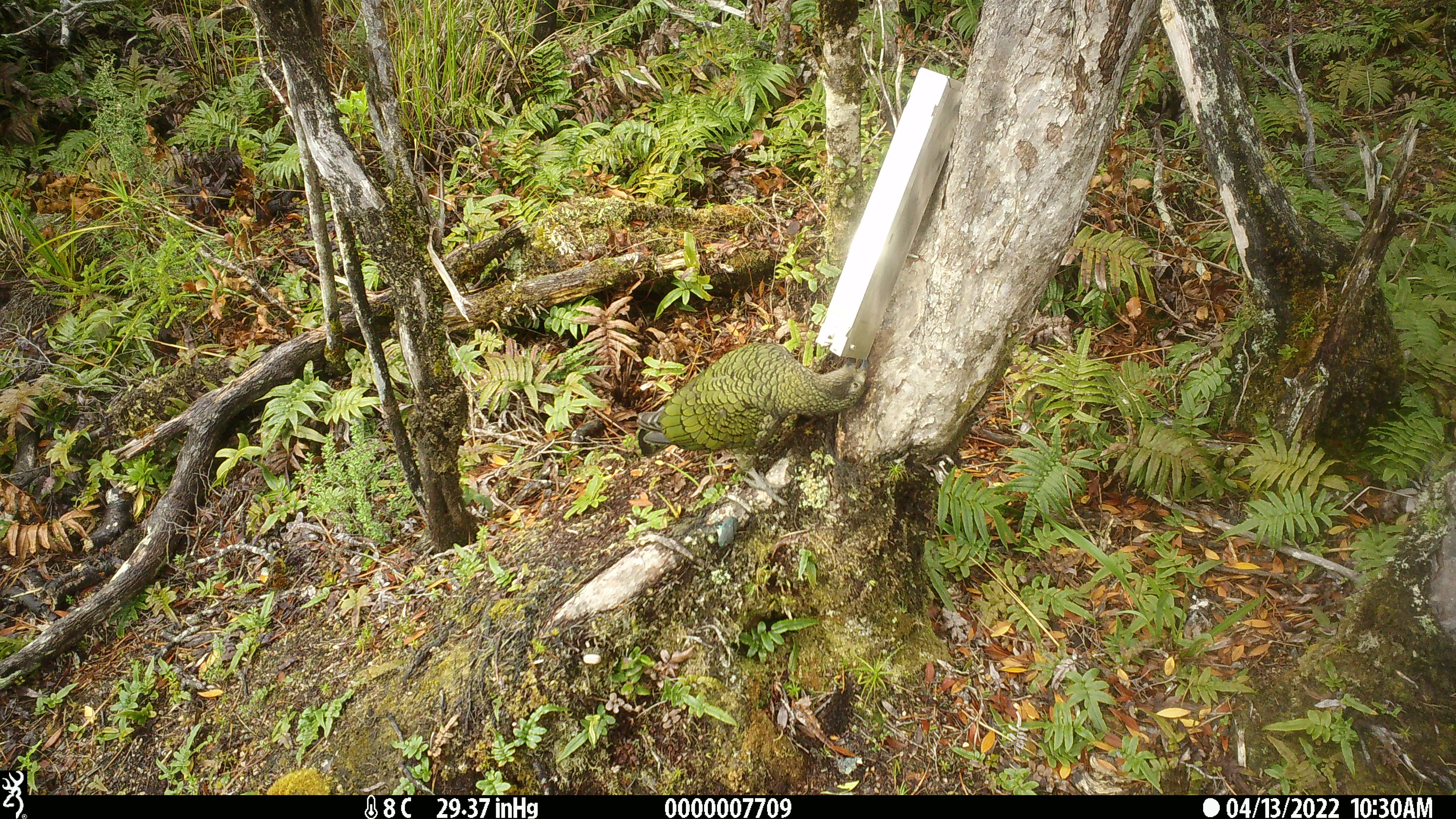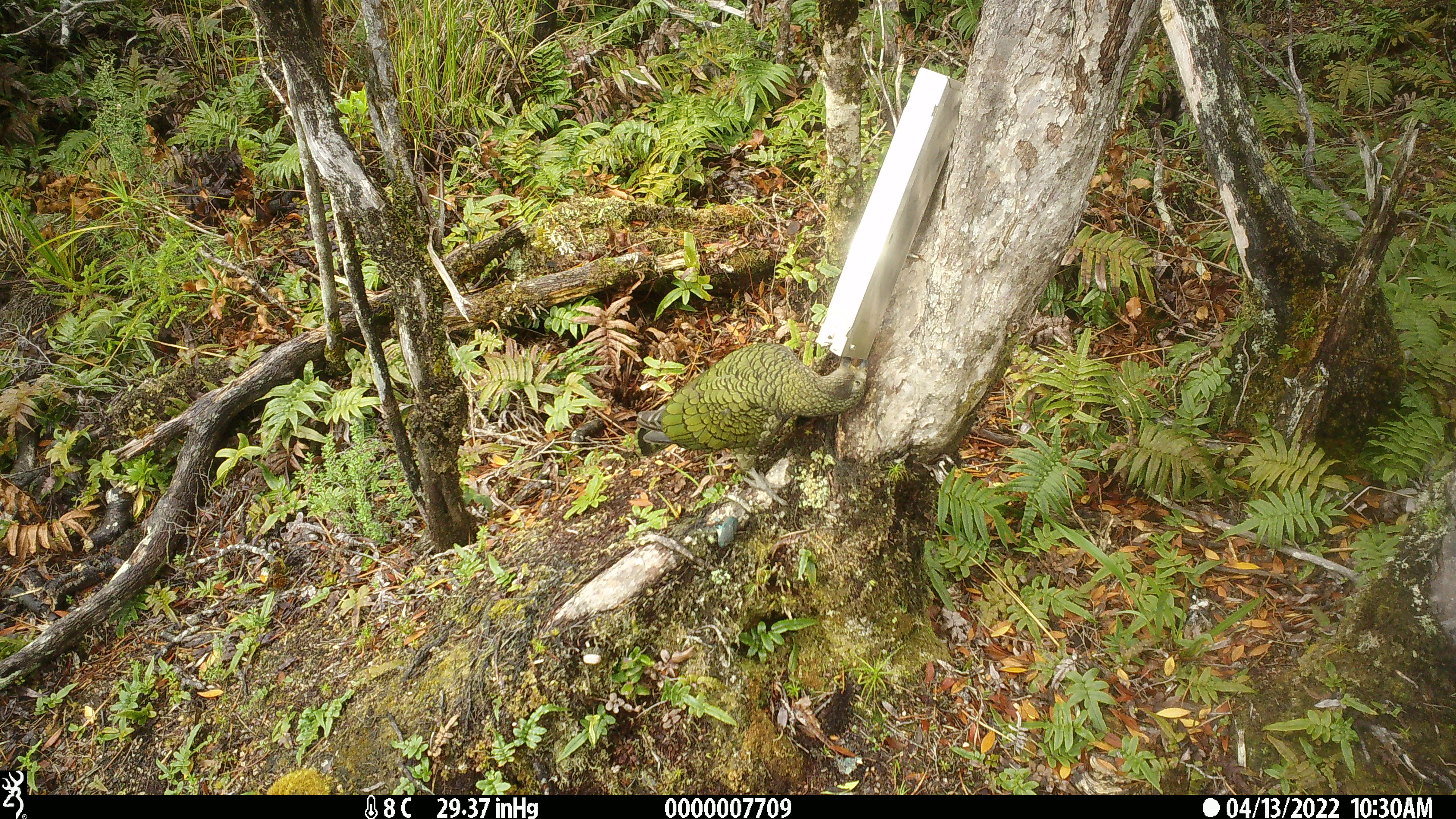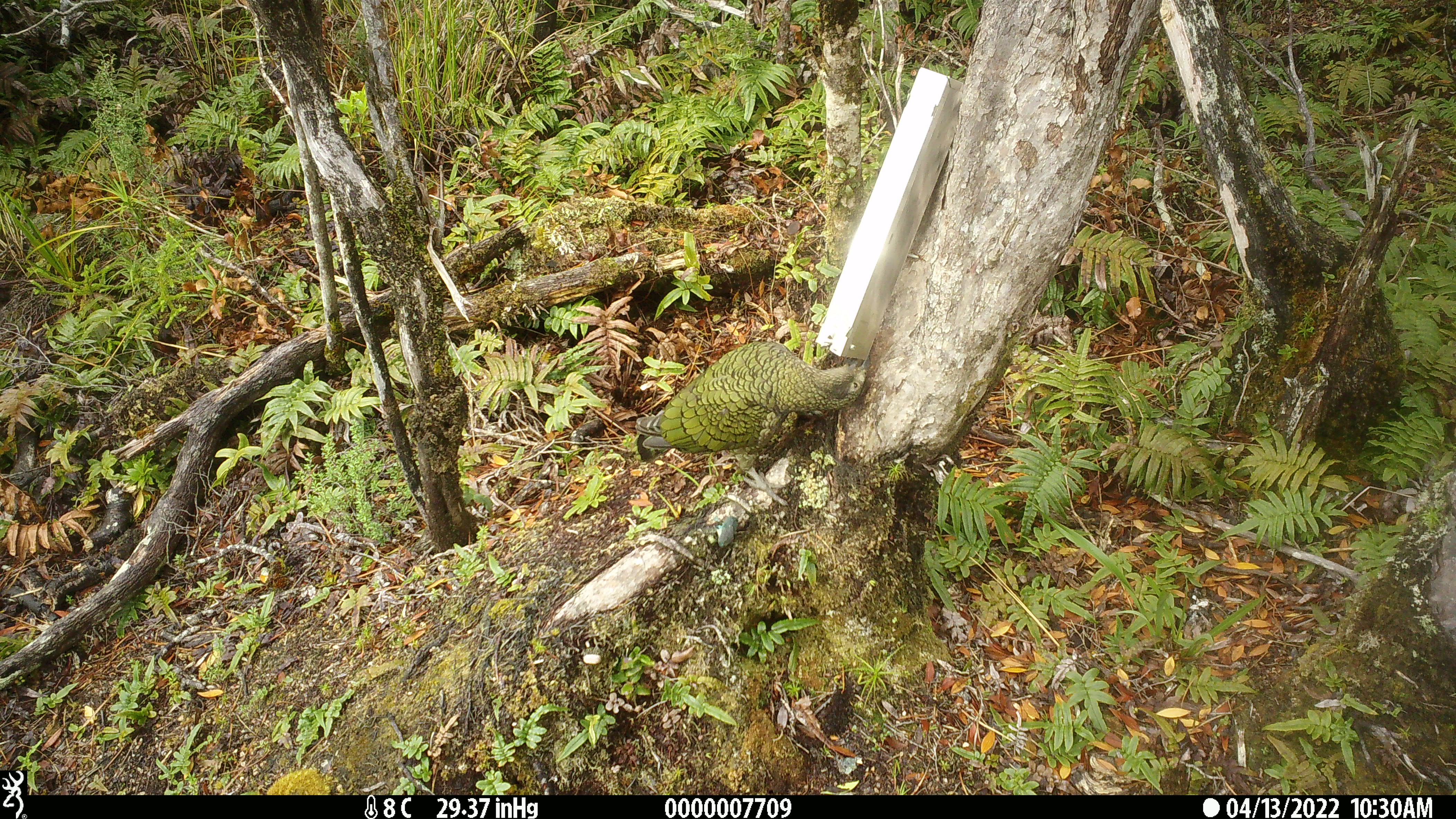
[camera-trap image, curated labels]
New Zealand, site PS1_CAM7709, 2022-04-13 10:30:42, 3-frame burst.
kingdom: Animalia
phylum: Chordata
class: Aves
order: Psittaciformes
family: Strigopidae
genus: Nestor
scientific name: Nestor notabilis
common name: kea